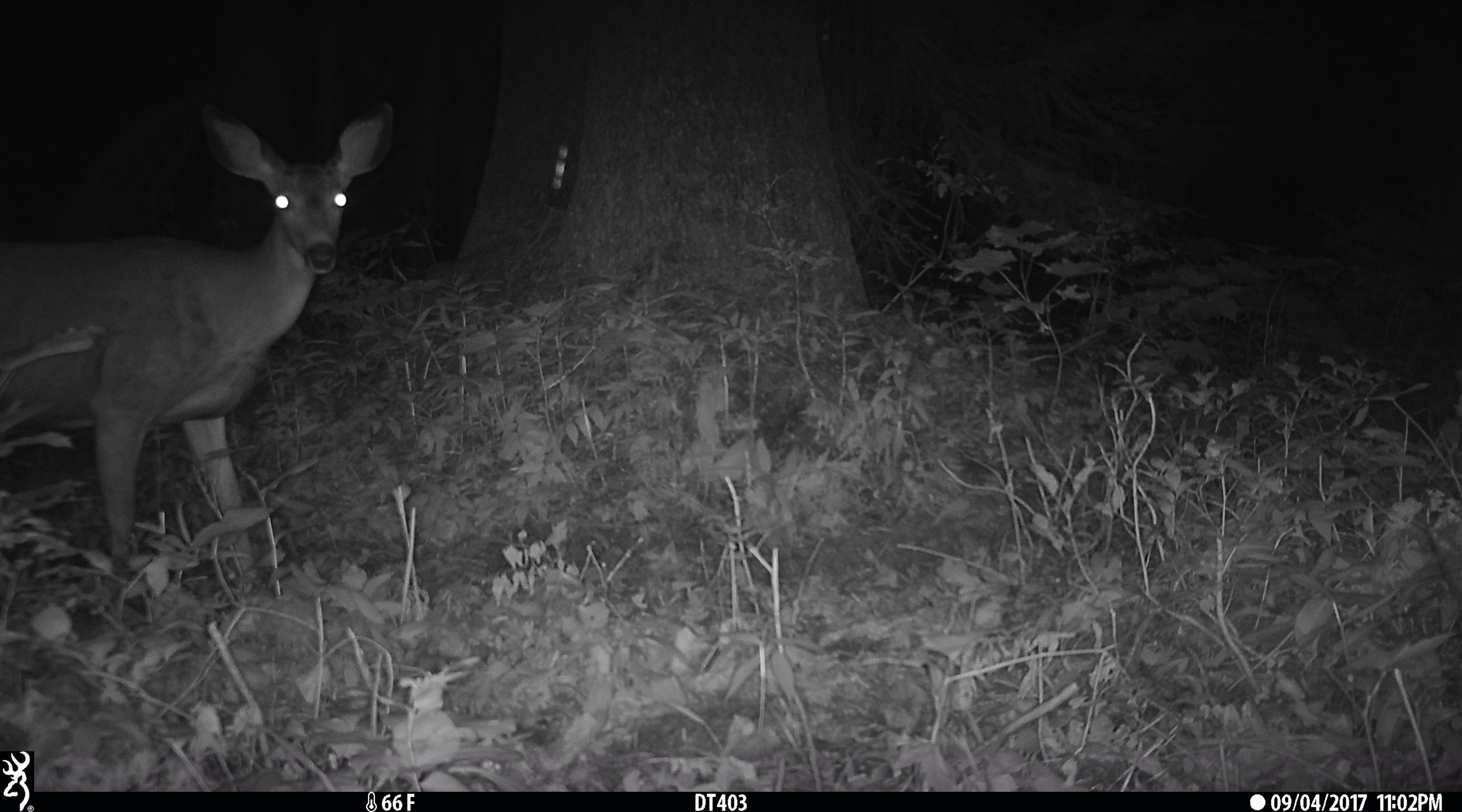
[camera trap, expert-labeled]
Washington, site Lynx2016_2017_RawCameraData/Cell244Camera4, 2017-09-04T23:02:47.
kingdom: Animalia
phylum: Chordata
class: Mammalia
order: Artiodactyla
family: Cervidae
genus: Odocoileus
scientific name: Odocoileus hemionus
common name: mule deer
Odocoileus hemionus (mule deer). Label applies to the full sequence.